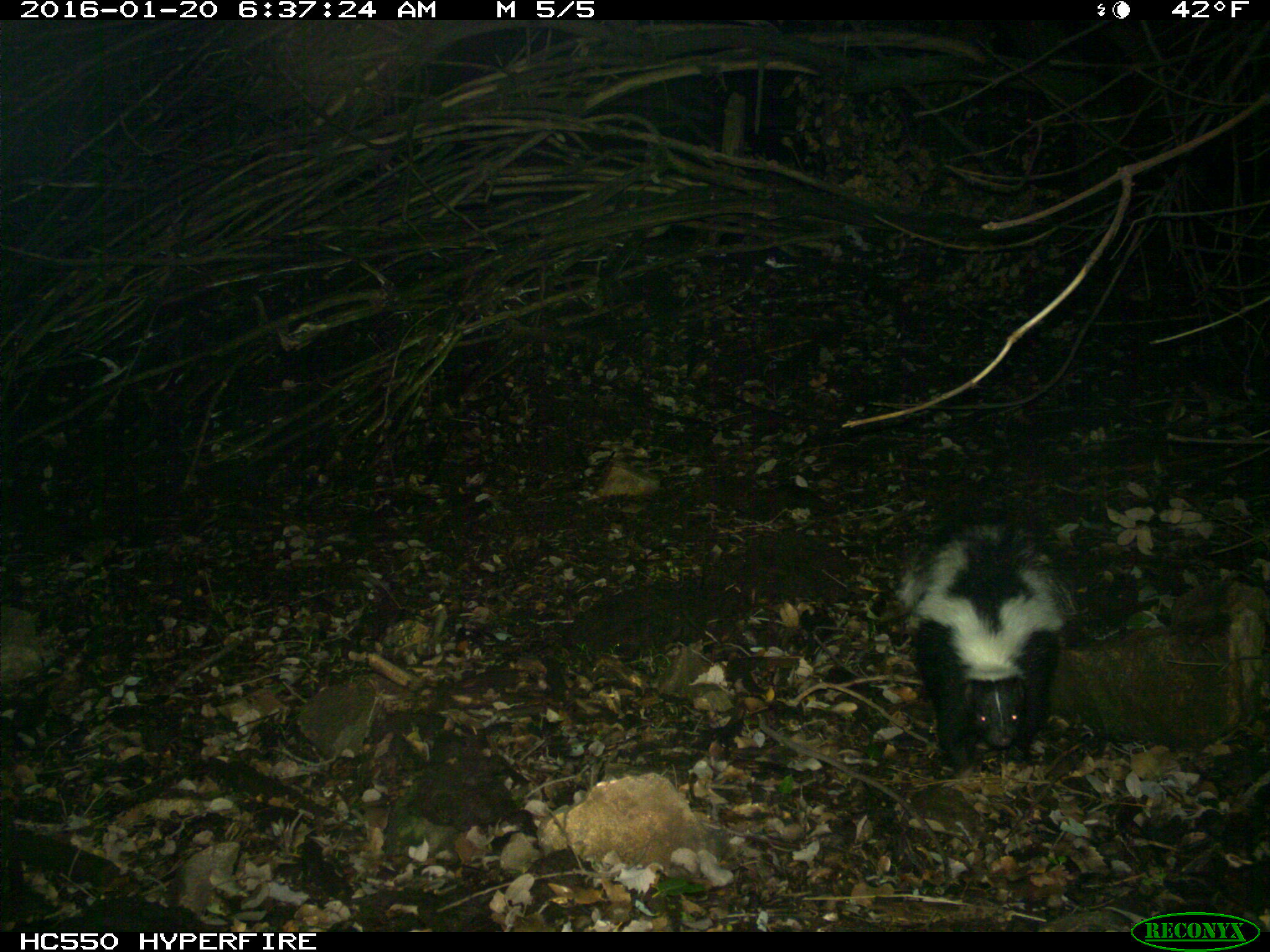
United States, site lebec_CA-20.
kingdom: Animalia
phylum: Chordata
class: Mammalia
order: Carnivora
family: Mephitidae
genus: Mephitis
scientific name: Mephitis mephitis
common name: striped skunk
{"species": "Mephitis mephitis (striped skunk)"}